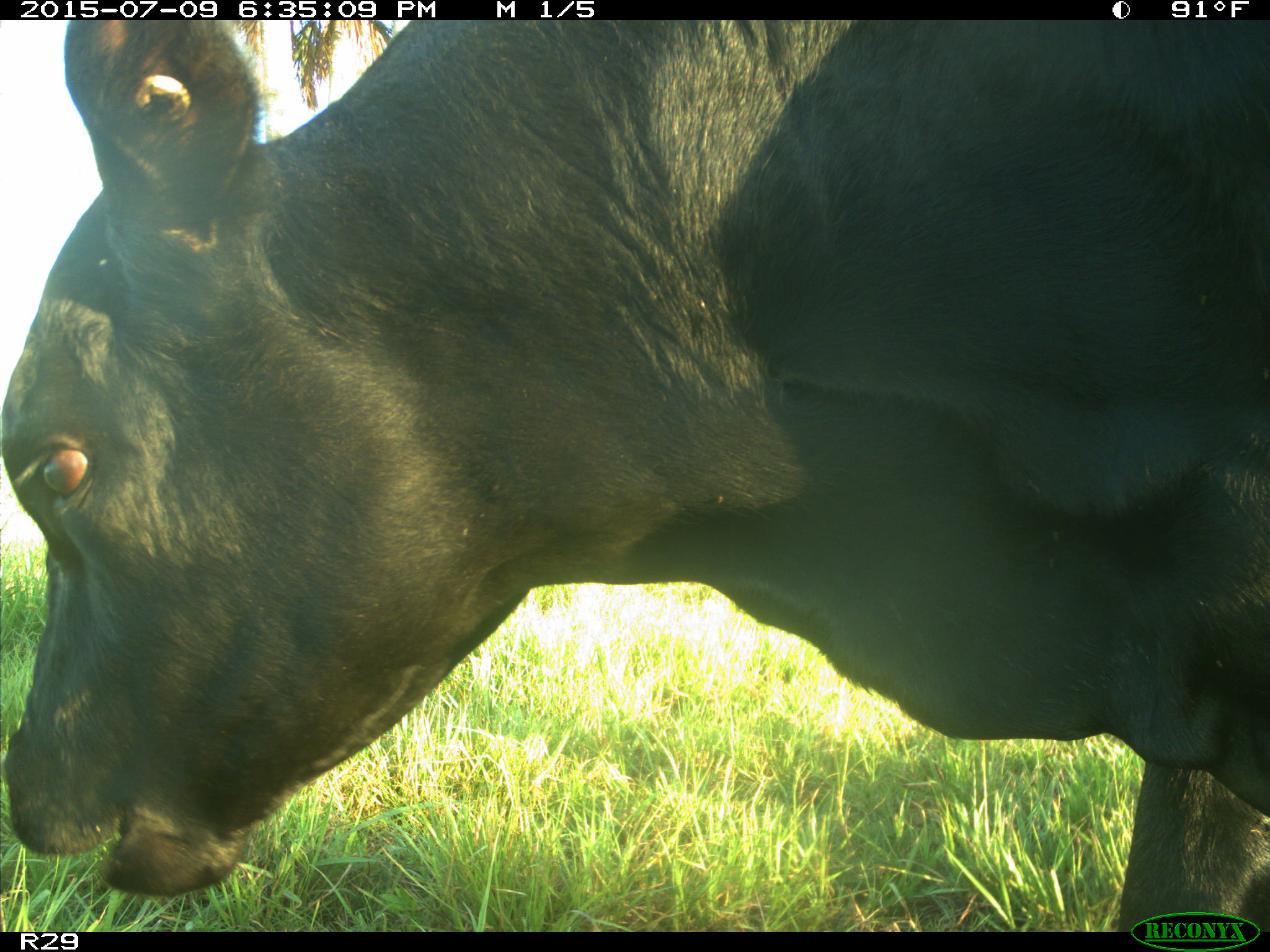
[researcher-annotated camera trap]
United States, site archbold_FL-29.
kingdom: Animalia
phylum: Chordata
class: Mammalia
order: Artiodactyla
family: Bovidae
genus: Bos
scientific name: Bos taurus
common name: domestic cow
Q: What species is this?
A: Bos taurus (domestic cow).